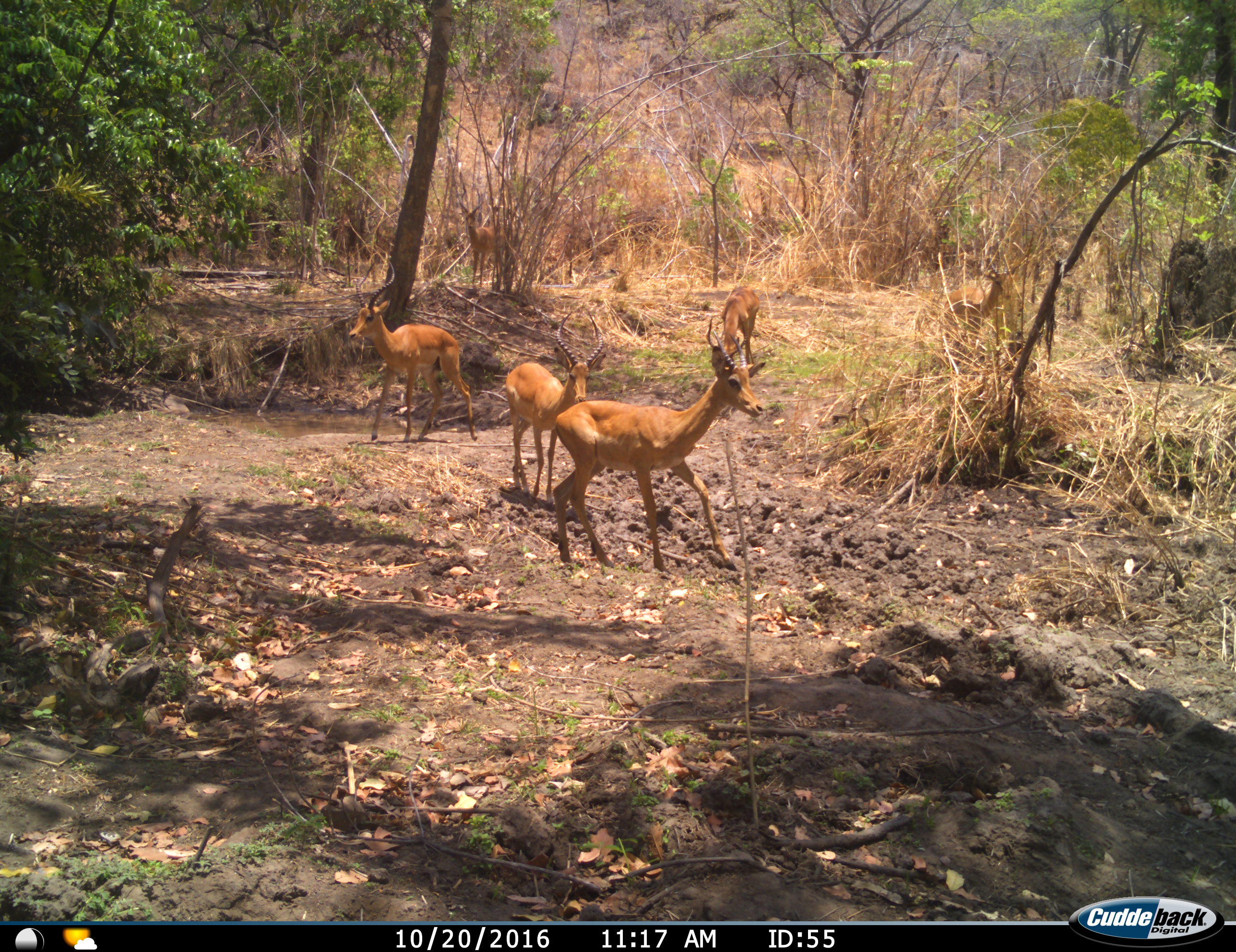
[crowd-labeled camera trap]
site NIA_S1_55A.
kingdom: Animalia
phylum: Chordata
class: Mammalia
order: Artiodactyla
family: Bovidae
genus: Aepyceros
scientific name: Aepyceros melampus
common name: impala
Impala (Aepyceros melampus), count 5. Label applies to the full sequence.